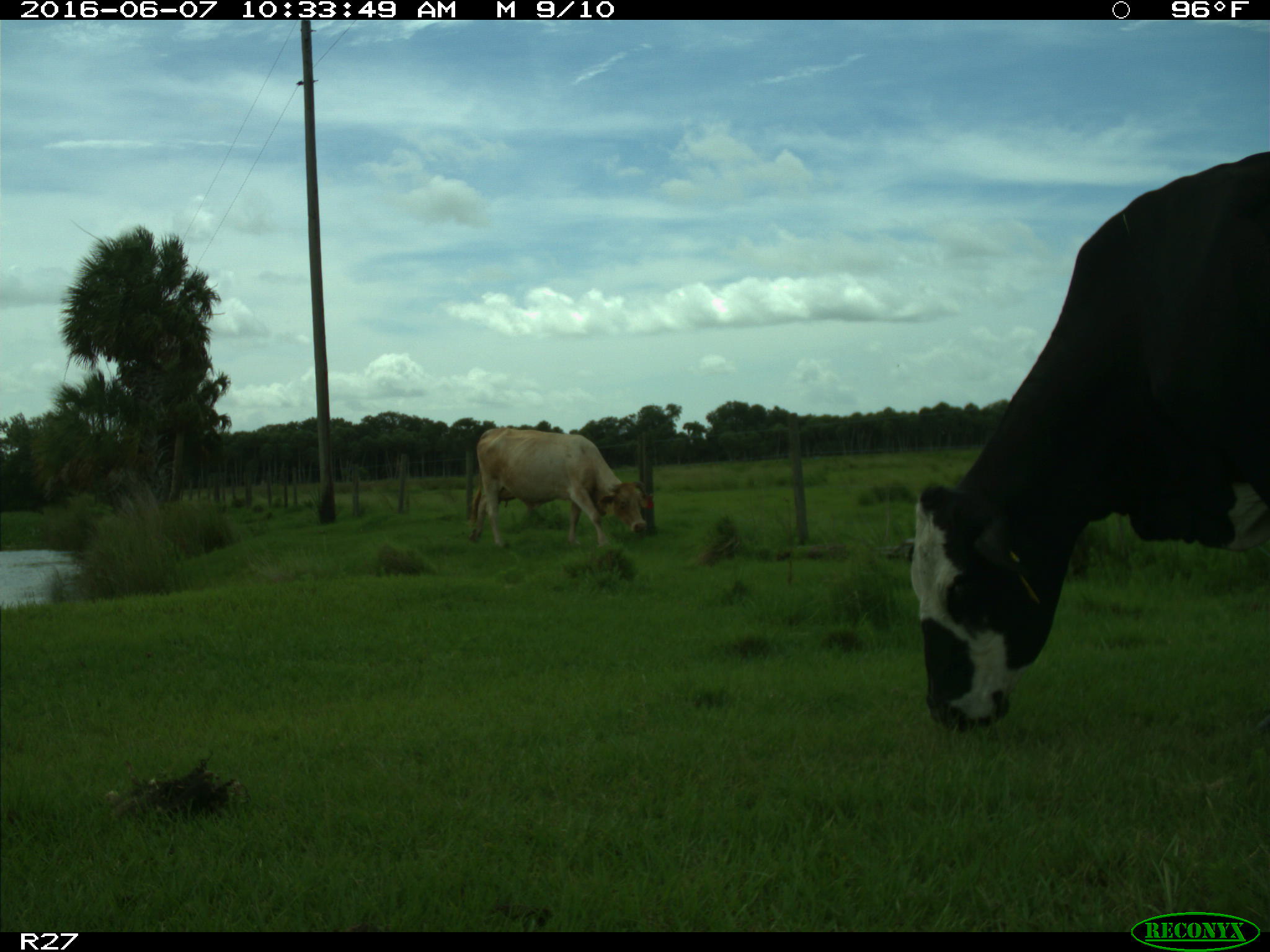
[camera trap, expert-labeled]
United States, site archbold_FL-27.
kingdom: Animalia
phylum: Chordata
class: Mammalia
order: Artiodactyla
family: Bovidae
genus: Bos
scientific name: Bos taurus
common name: domestic cow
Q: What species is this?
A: Bos taurus (domestic cow).